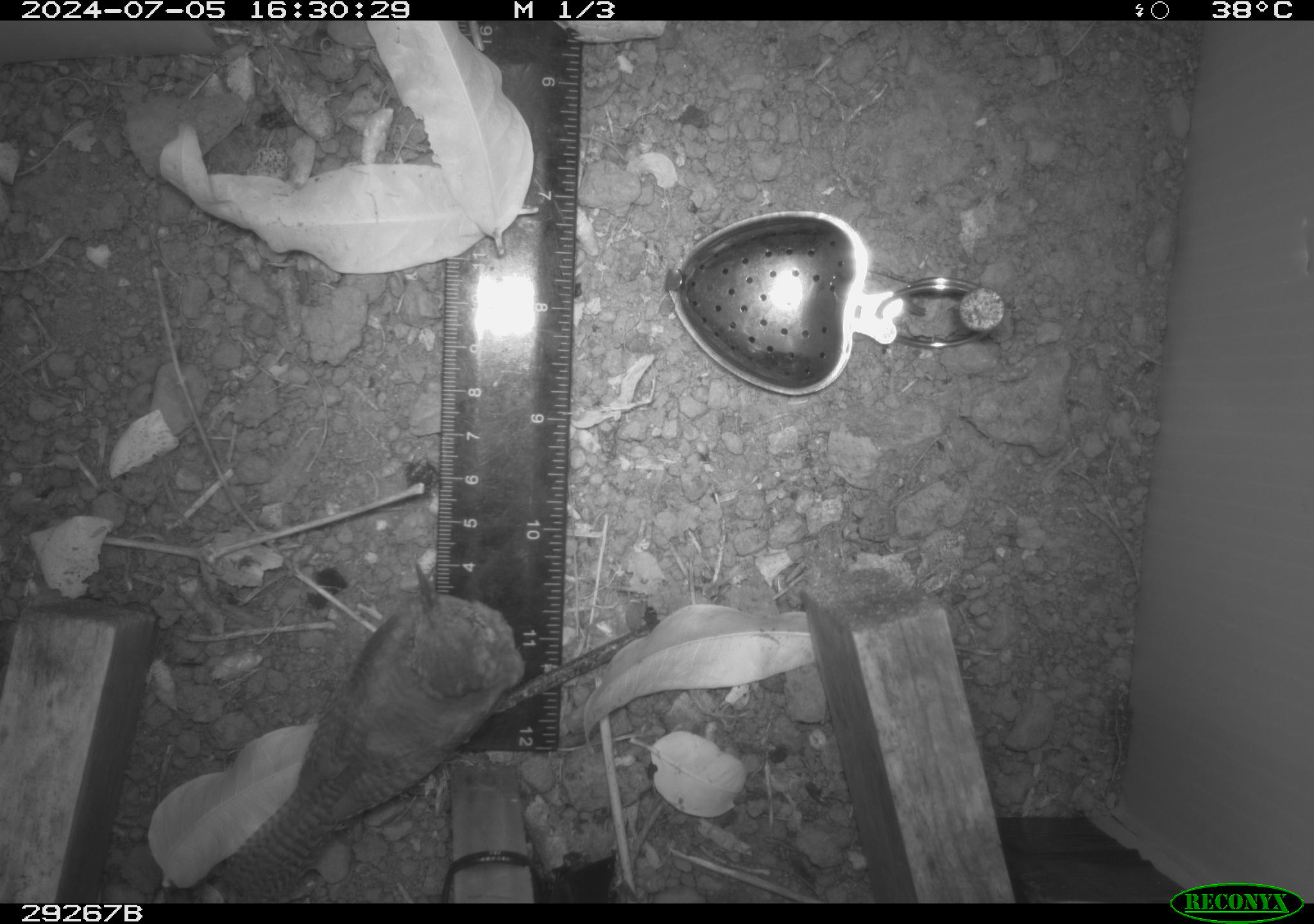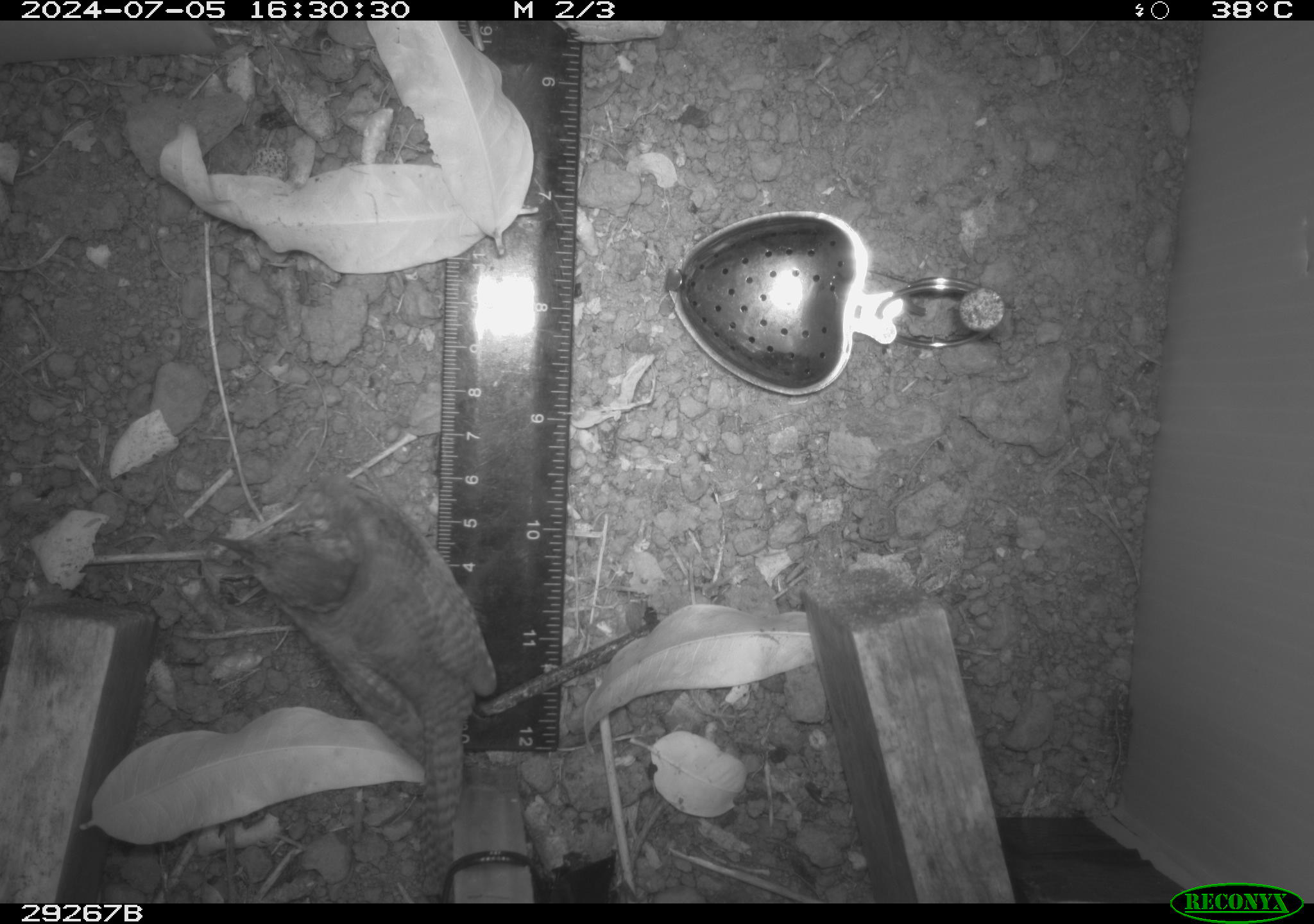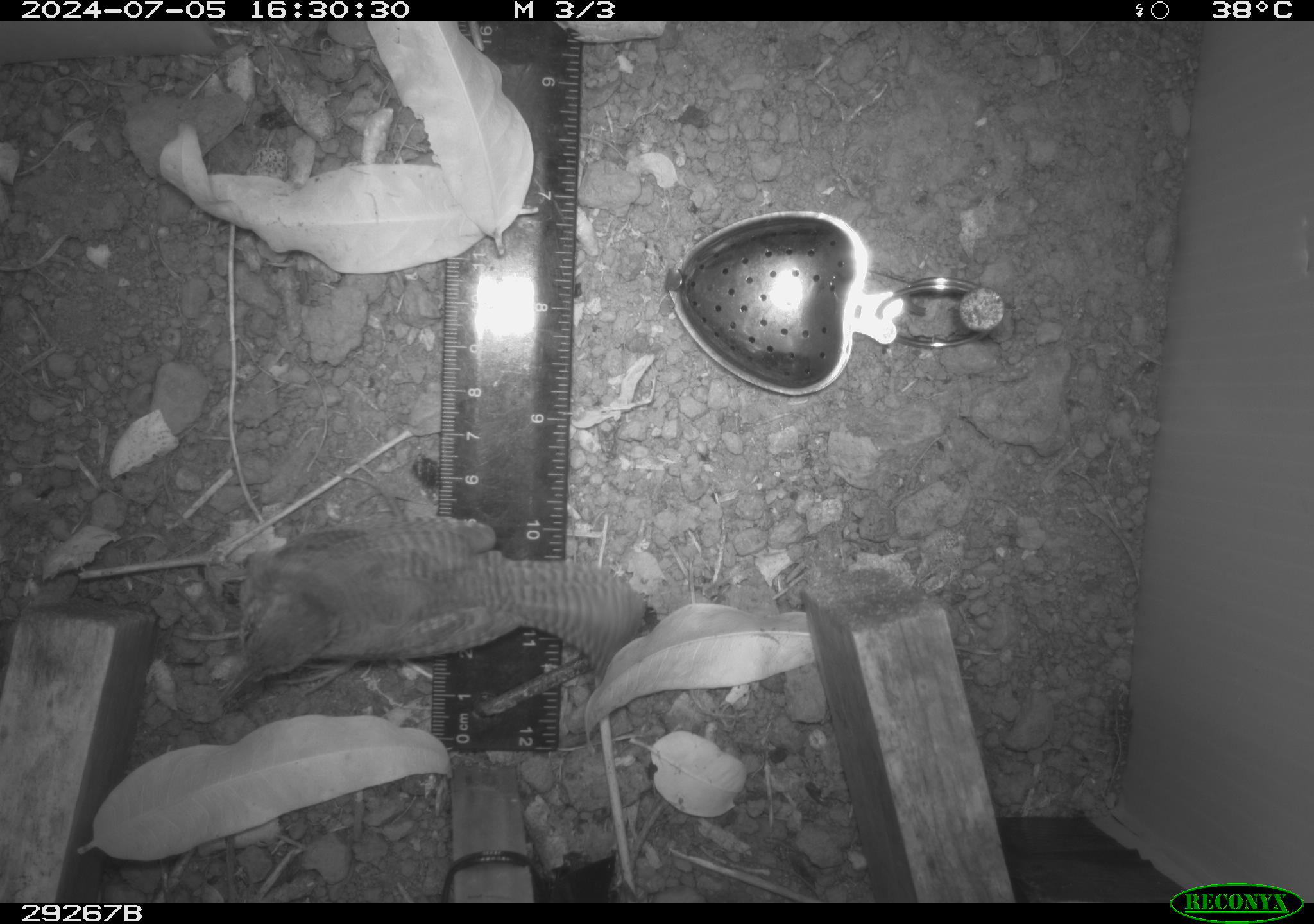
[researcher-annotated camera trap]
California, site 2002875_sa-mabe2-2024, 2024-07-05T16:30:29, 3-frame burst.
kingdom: Animalia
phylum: Chordata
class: Aves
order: Passeriformes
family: Troglodytidae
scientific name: Troglodytidae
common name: wren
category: troglodytidae family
Troglodytidae family (wren) (Troglodytidae).